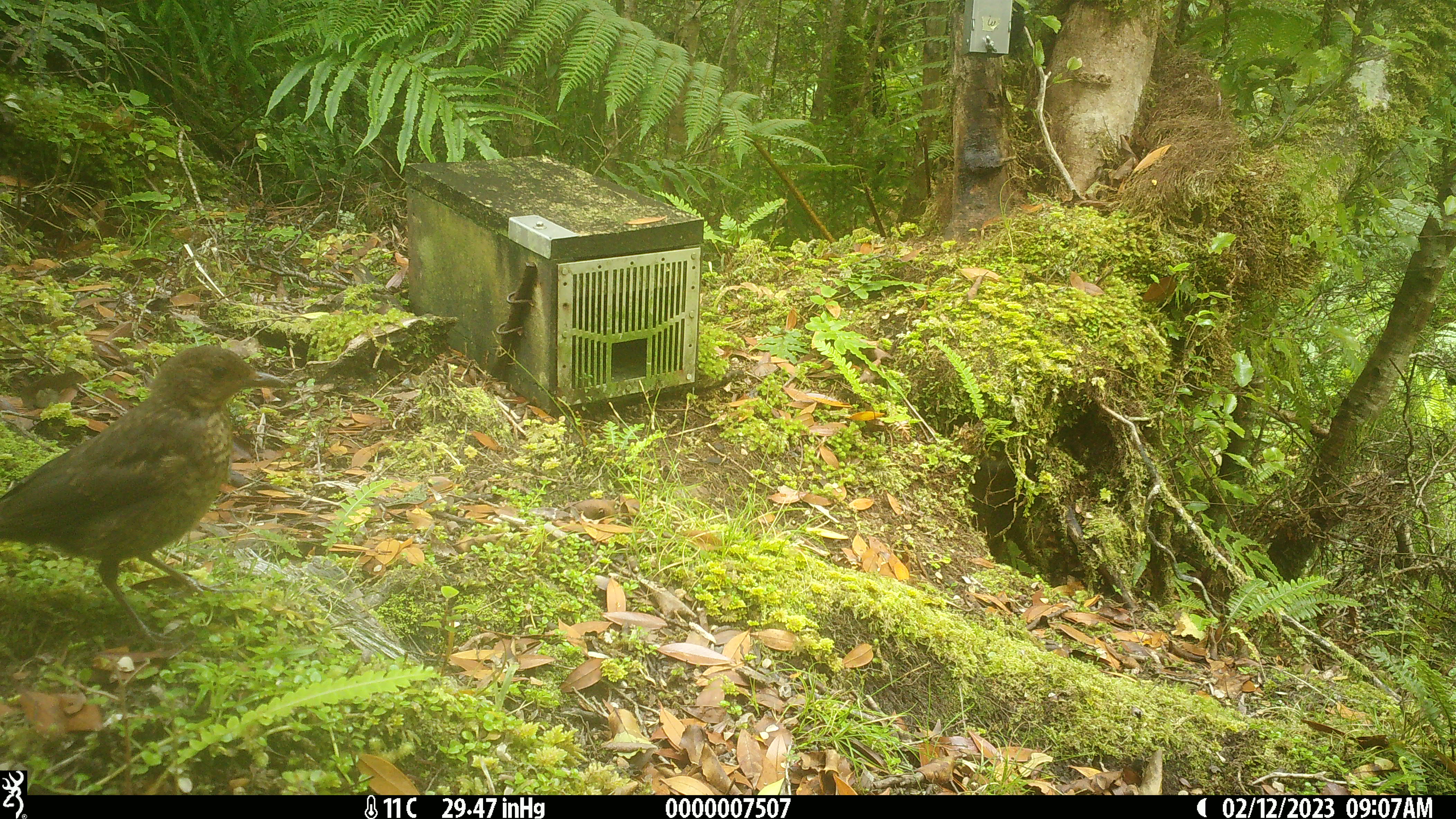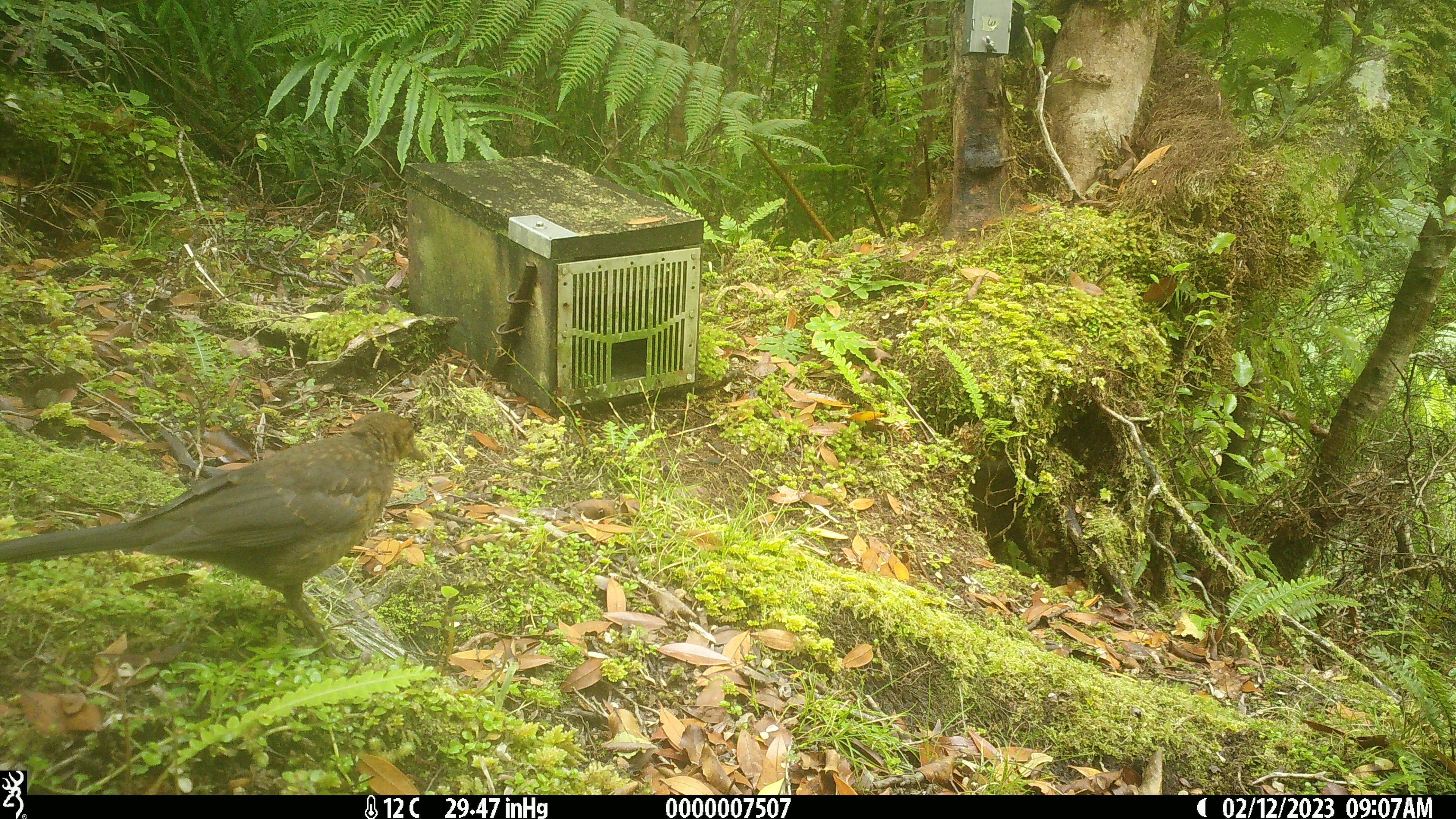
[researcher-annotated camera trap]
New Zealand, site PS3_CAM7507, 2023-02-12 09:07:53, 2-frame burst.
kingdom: Animalia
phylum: Chordata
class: Aves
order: Passeriformes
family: Turdidae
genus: Turdus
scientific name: Turdus merula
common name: eurasian blackbird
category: blackbird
Blackbird (eurasian blackbird) (Turdus merula).